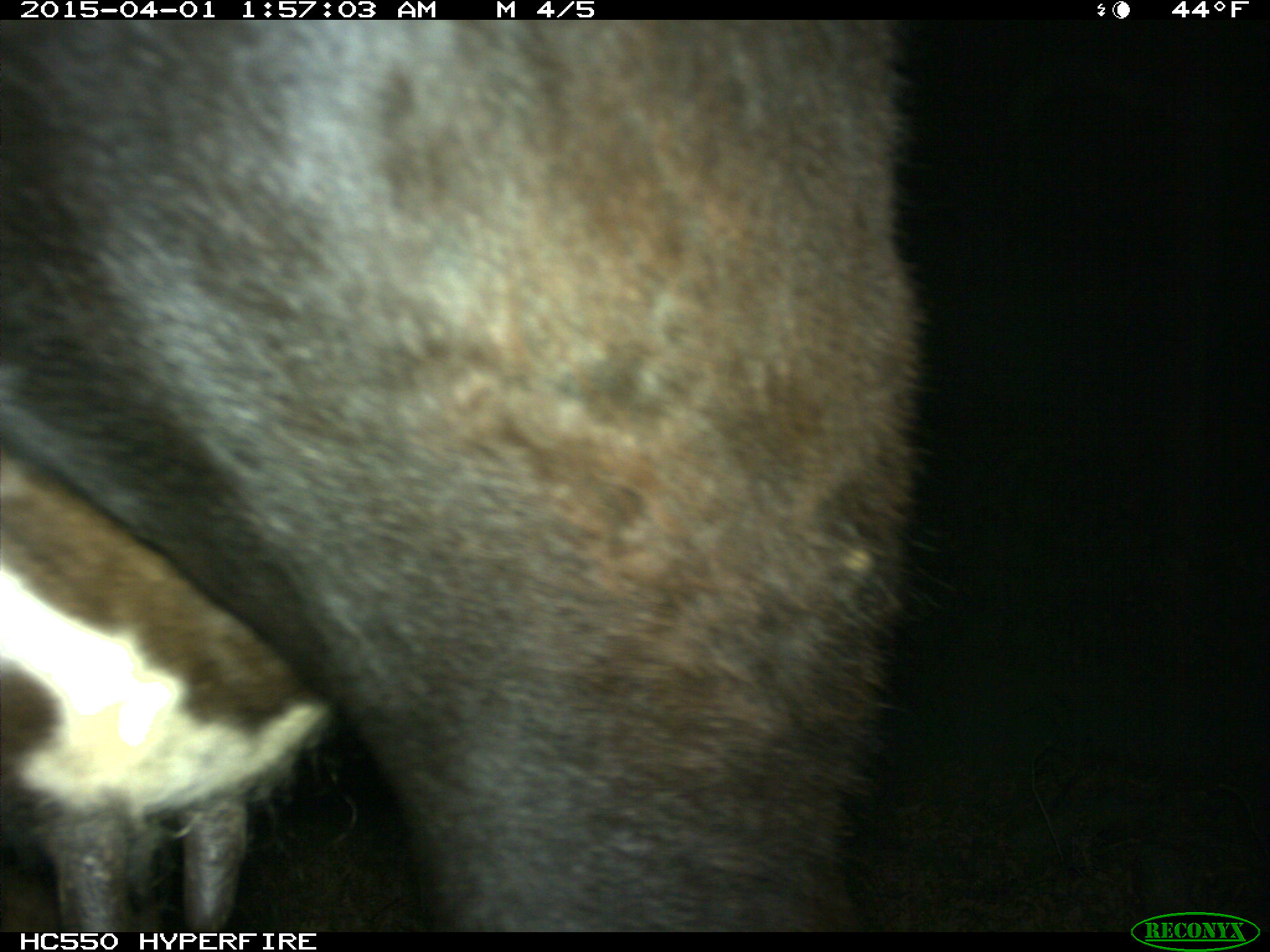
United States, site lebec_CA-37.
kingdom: Animalia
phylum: Chordata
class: Mammalia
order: Artiodactyla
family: Bovidae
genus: Bos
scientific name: Bos taurus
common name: domestic cow